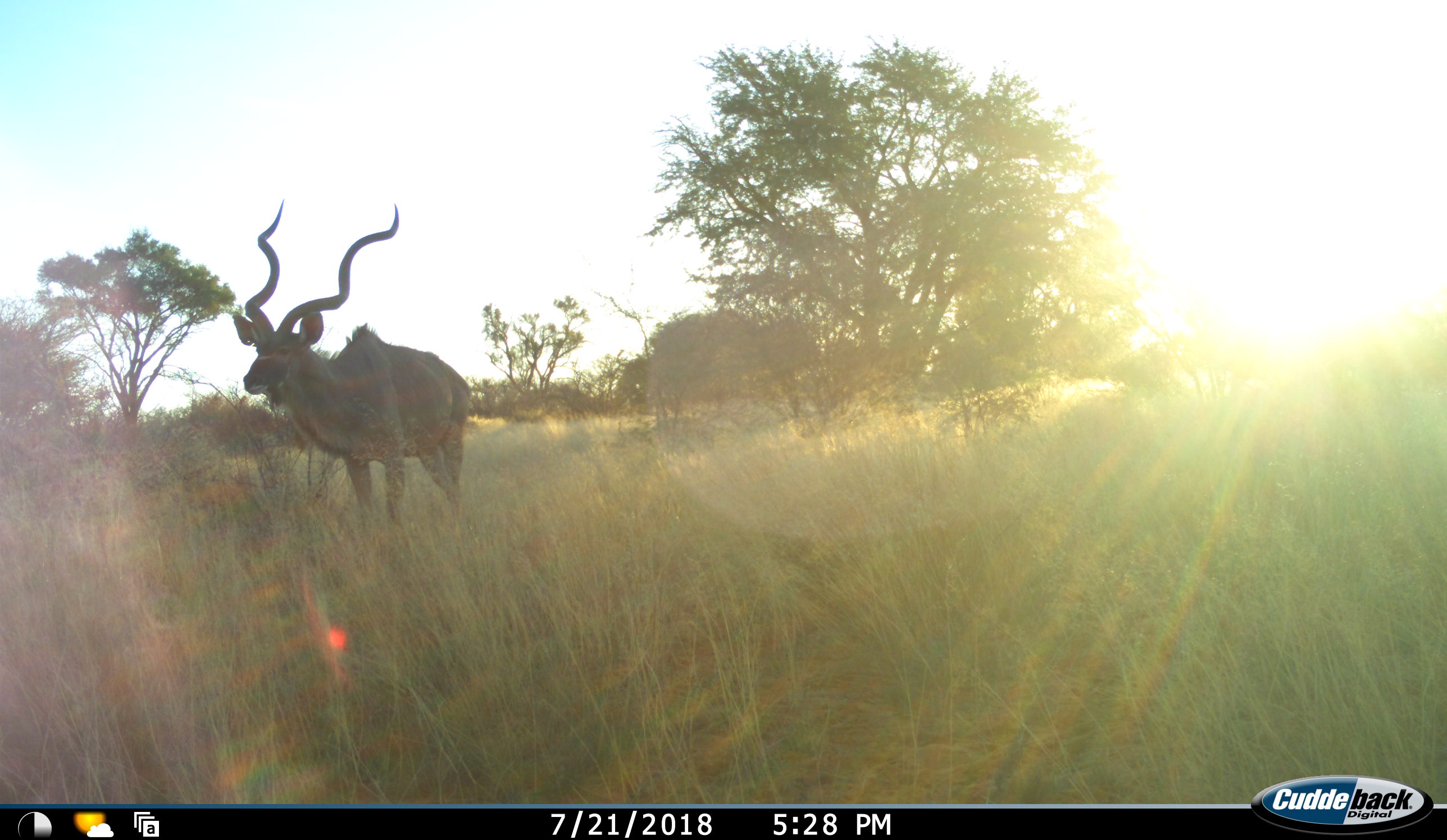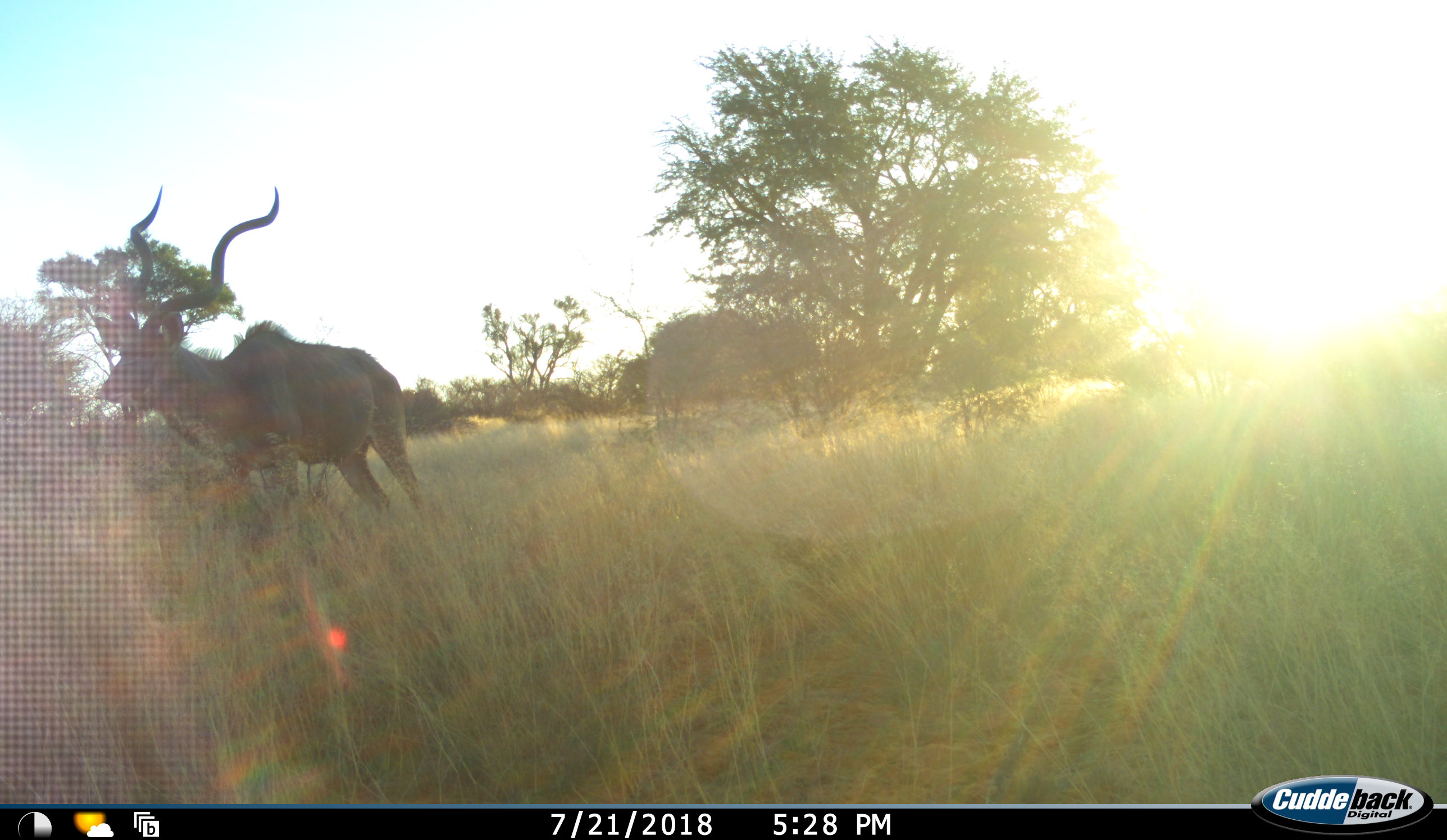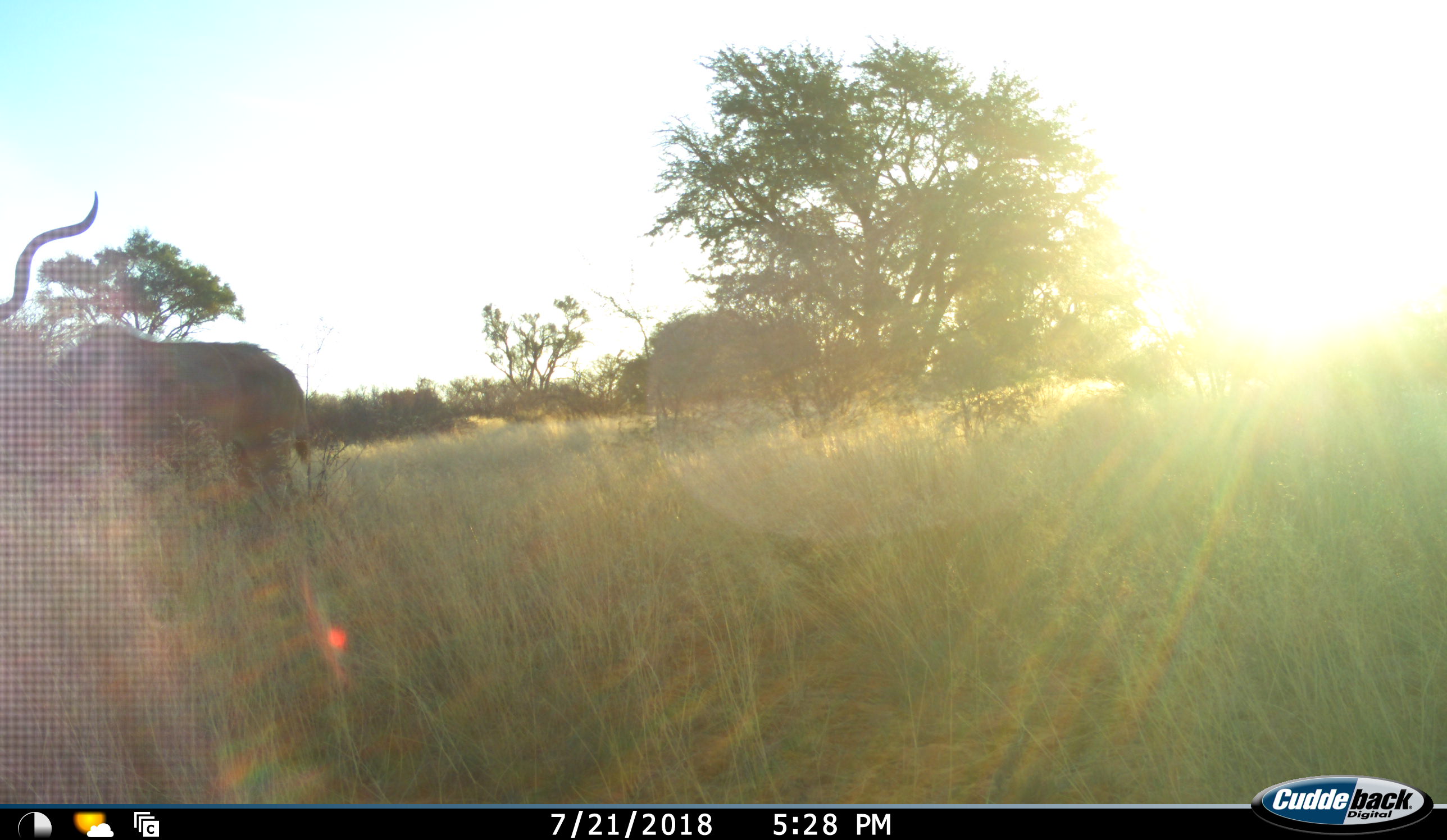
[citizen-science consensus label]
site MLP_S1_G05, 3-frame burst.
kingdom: Animalia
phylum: Chordata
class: Mammalia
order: Artiodactyla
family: Bovidae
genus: Tragelaphus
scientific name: Tragelaphus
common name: kudu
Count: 1.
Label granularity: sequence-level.